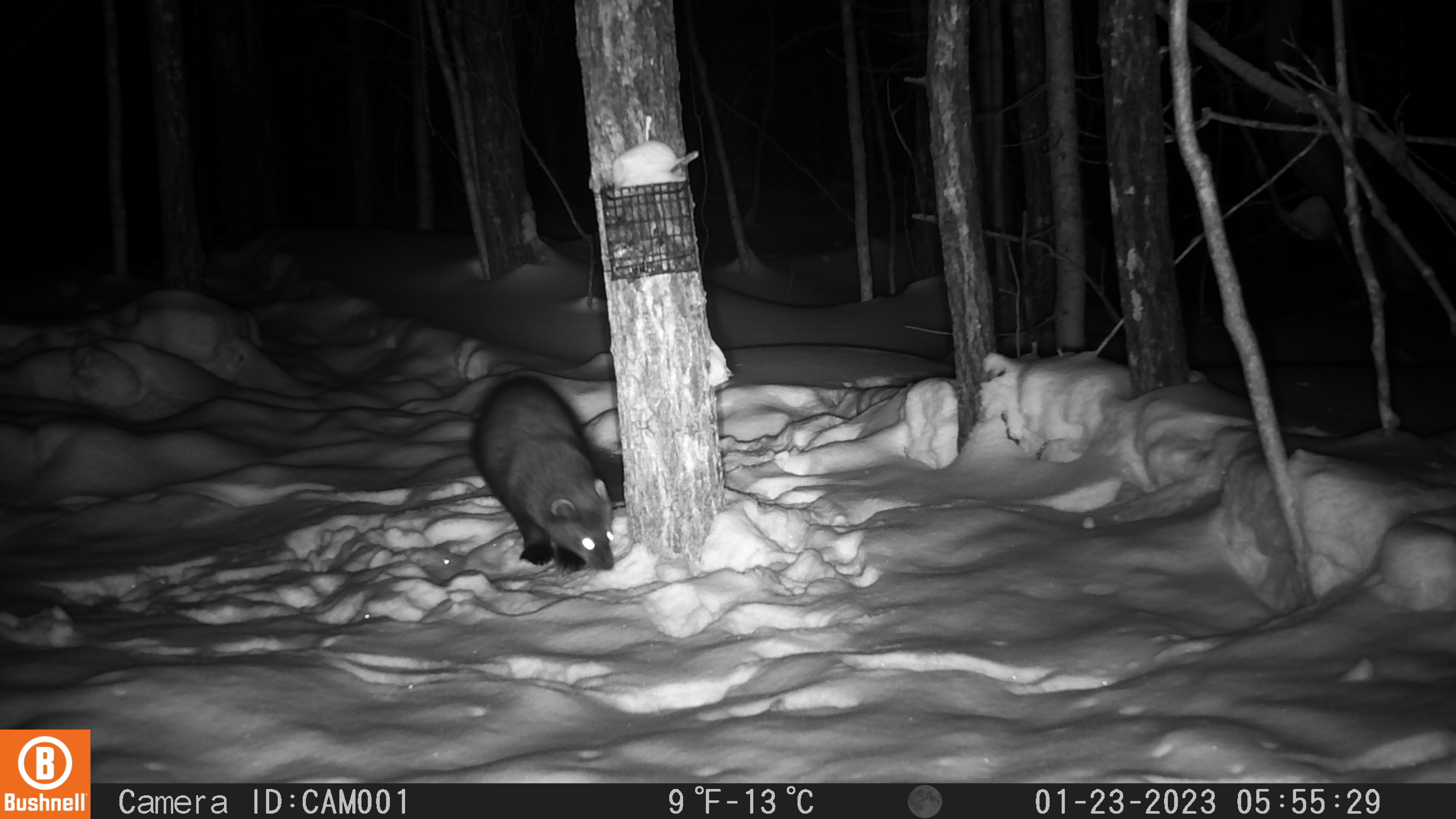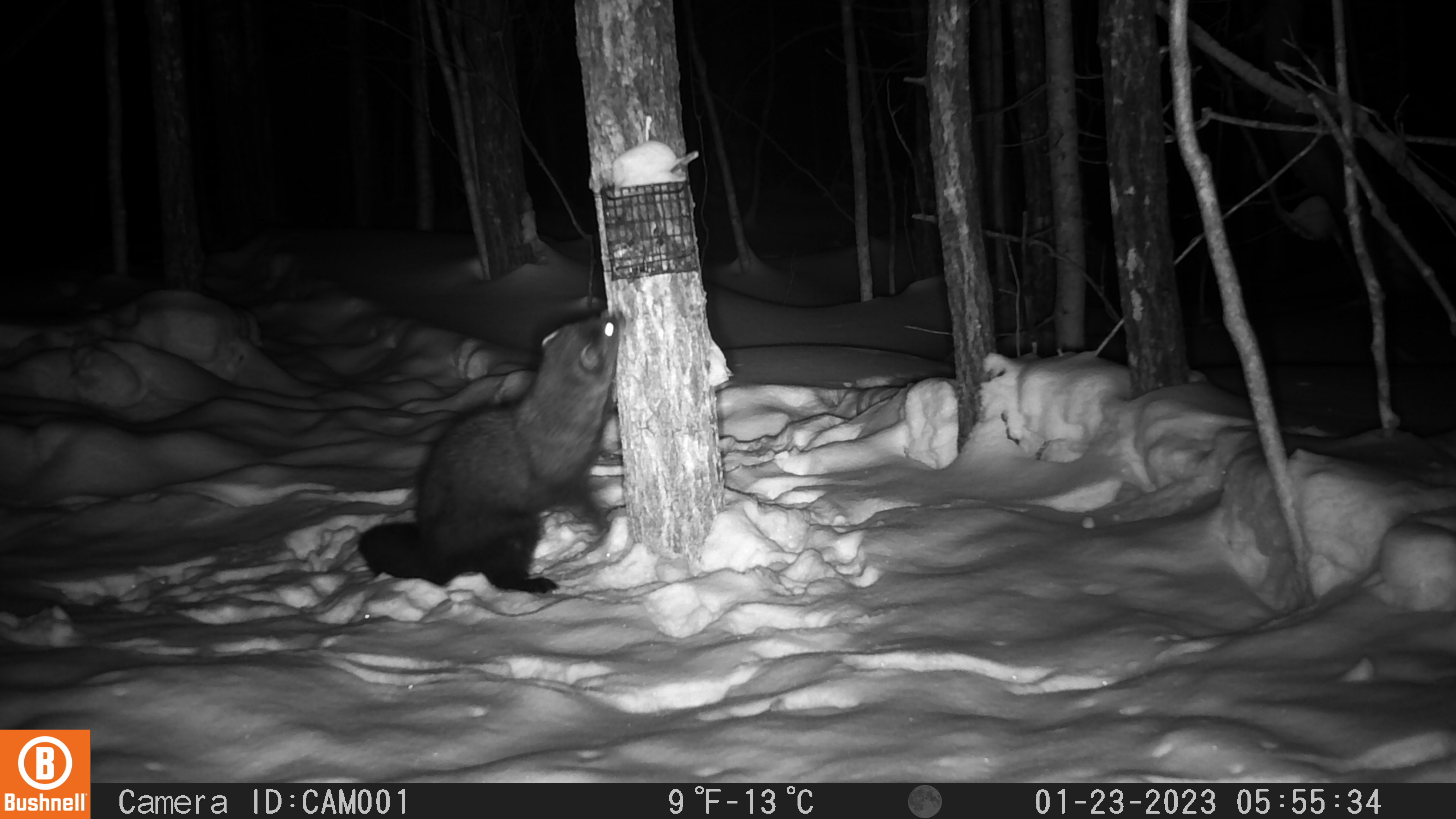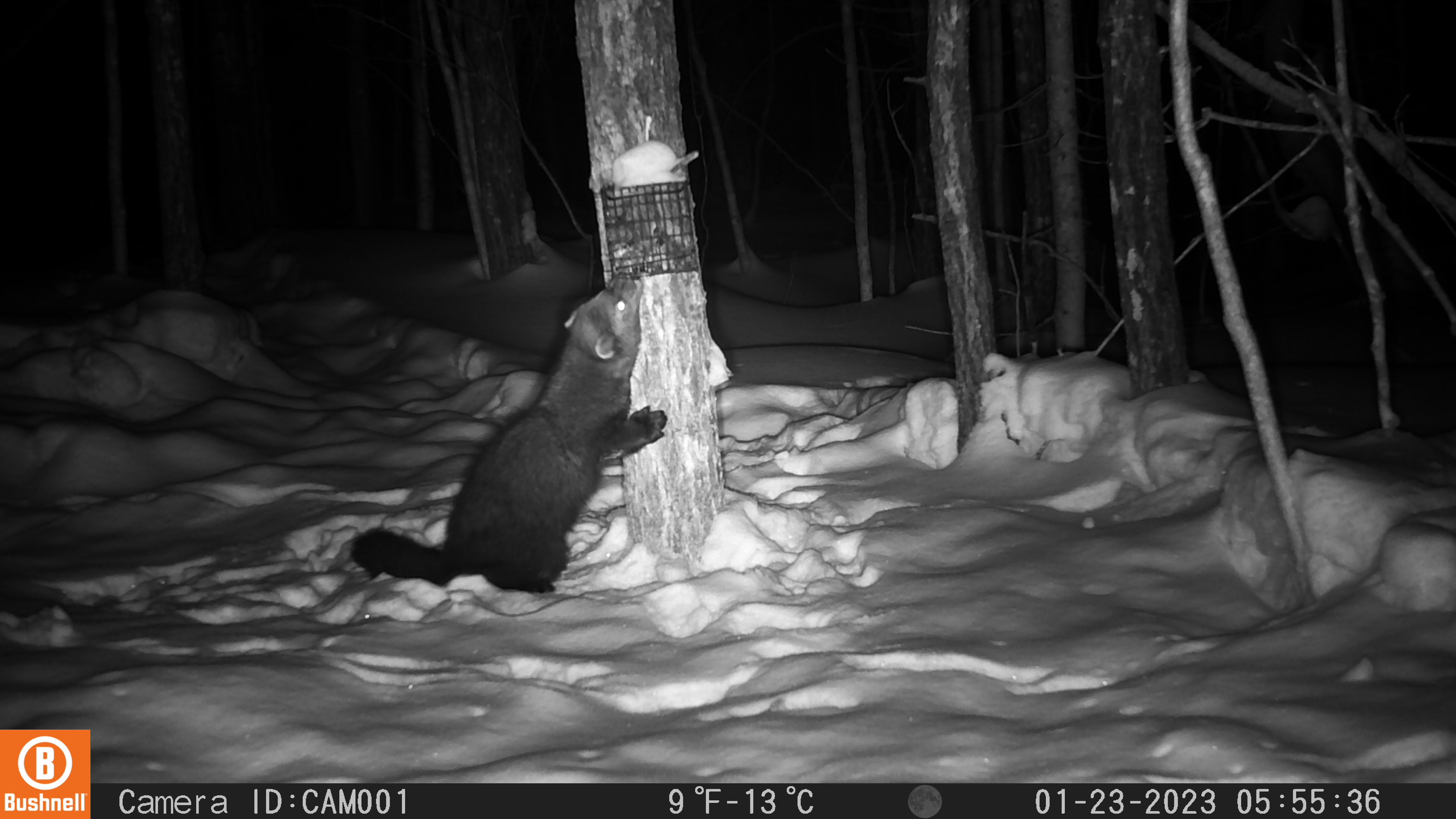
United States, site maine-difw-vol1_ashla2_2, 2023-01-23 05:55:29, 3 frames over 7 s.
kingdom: Animalia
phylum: Chordata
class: Mammalia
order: Carnivora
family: Mustelidae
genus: Pekania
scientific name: Pekania pennanti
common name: fisher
Fisher (Pekania pennanti).